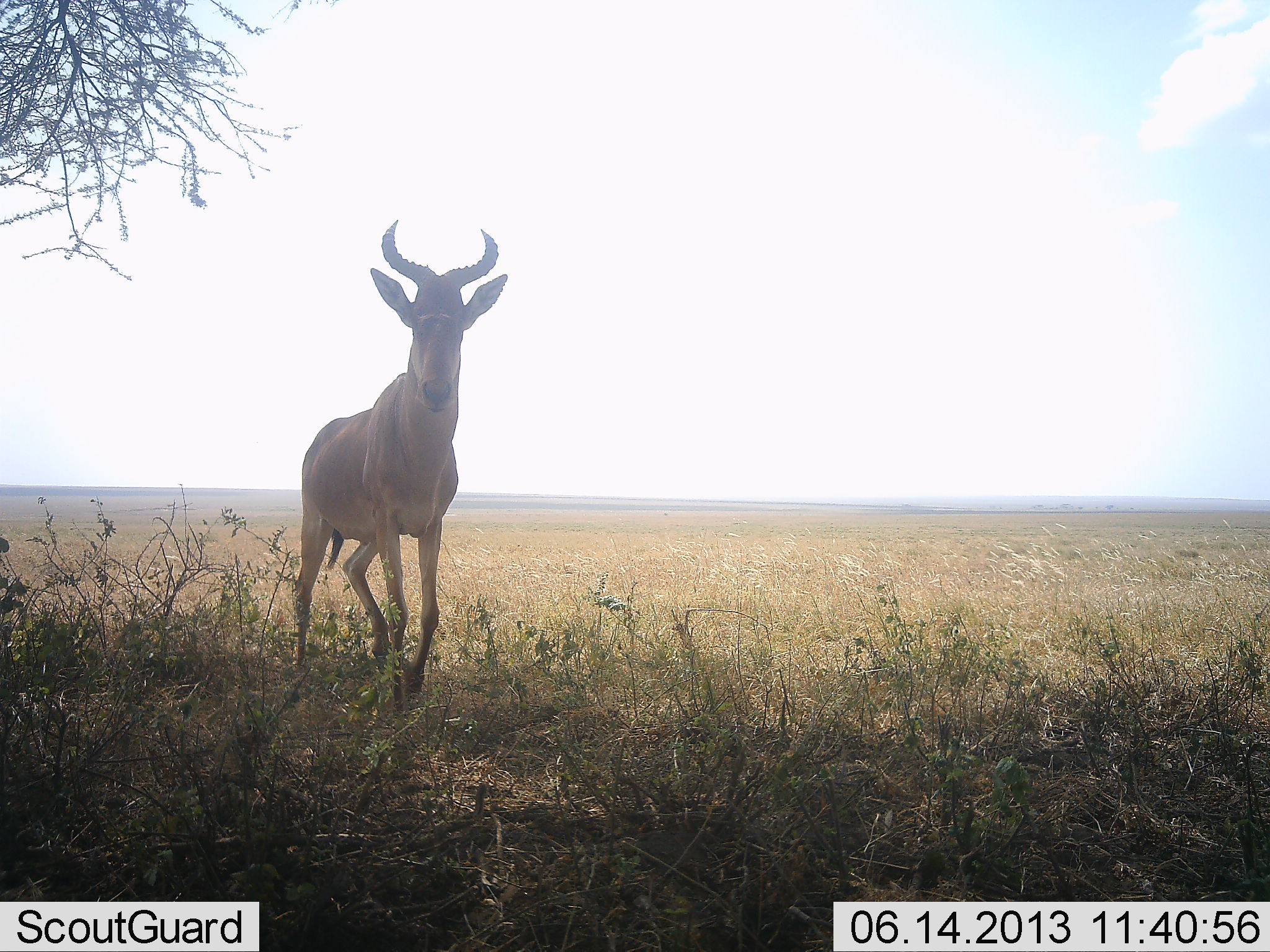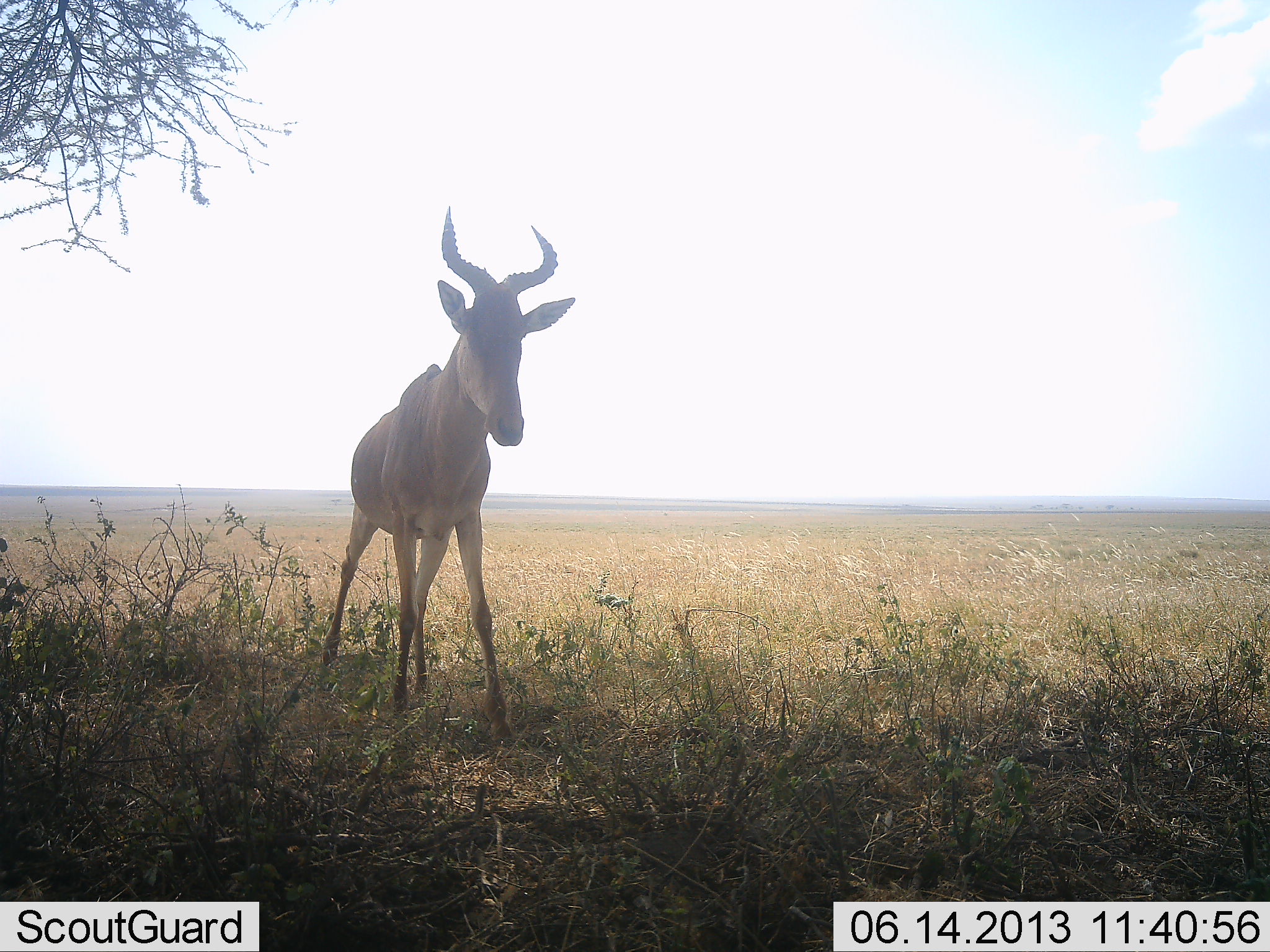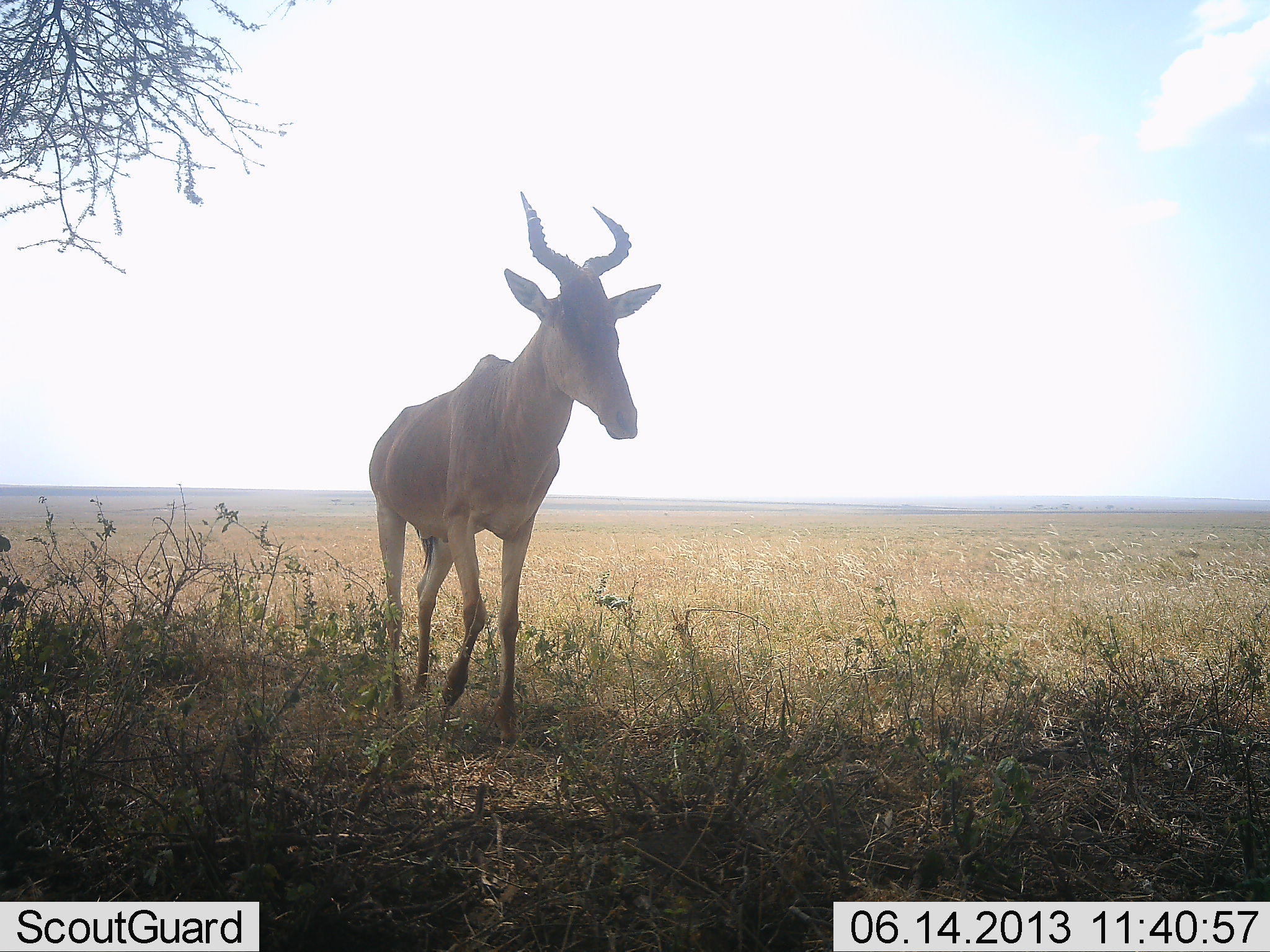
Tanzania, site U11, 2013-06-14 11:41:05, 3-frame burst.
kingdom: Animalia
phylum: Chordata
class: Mammalia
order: Artiodactyla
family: Bovidae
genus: Alcelaphus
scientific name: Alcelaphus buselaphus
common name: hartebeest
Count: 1.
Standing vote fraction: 30%.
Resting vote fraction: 0%.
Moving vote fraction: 70%.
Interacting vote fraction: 0%.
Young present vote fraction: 0%.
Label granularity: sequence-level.